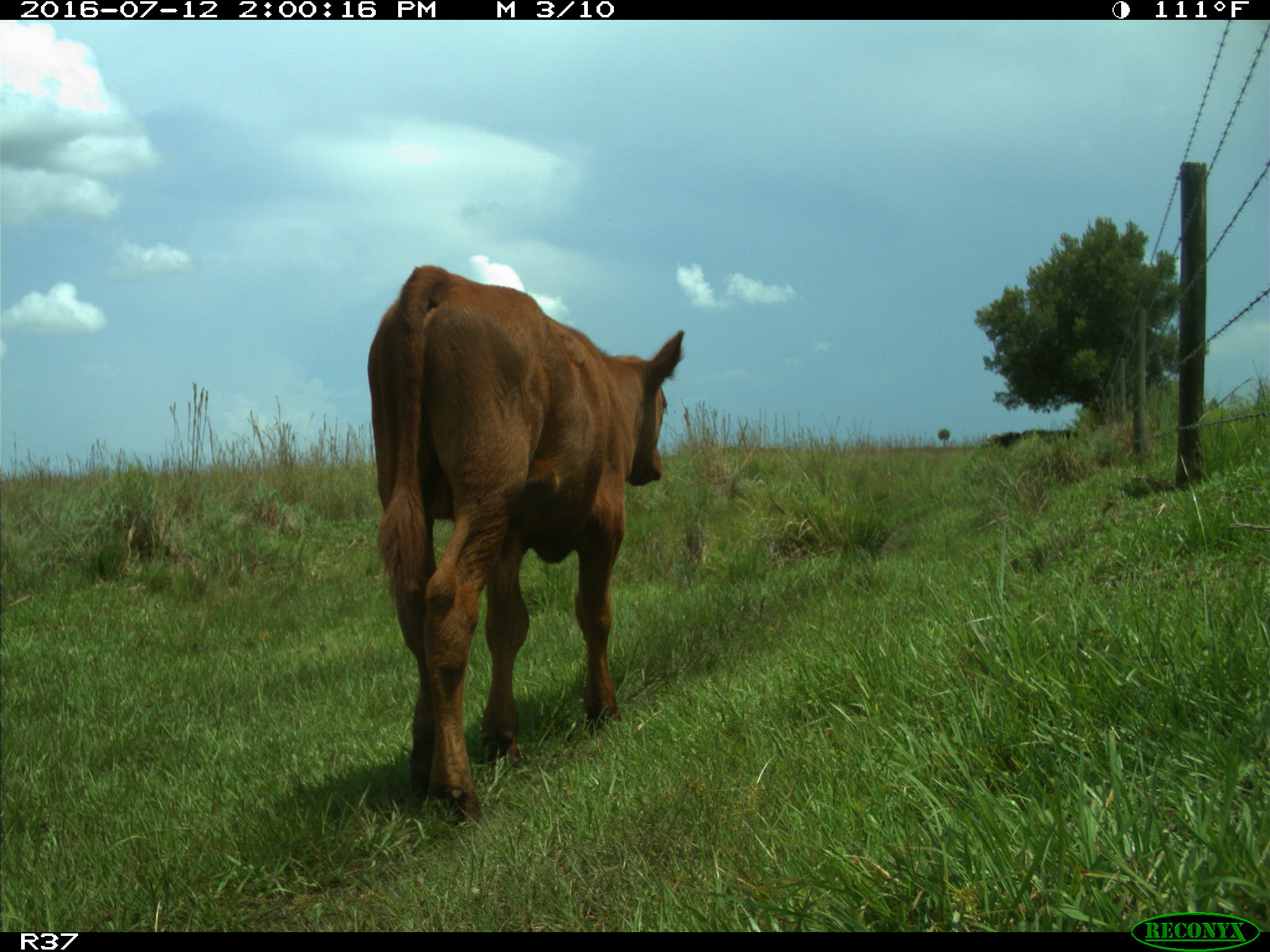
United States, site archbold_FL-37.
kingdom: Animalia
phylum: Chordata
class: Mammalia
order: Artiodactyla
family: Bovidae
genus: Bos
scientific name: Bos taurus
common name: domestic cow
Bos taurus (domestic cow).